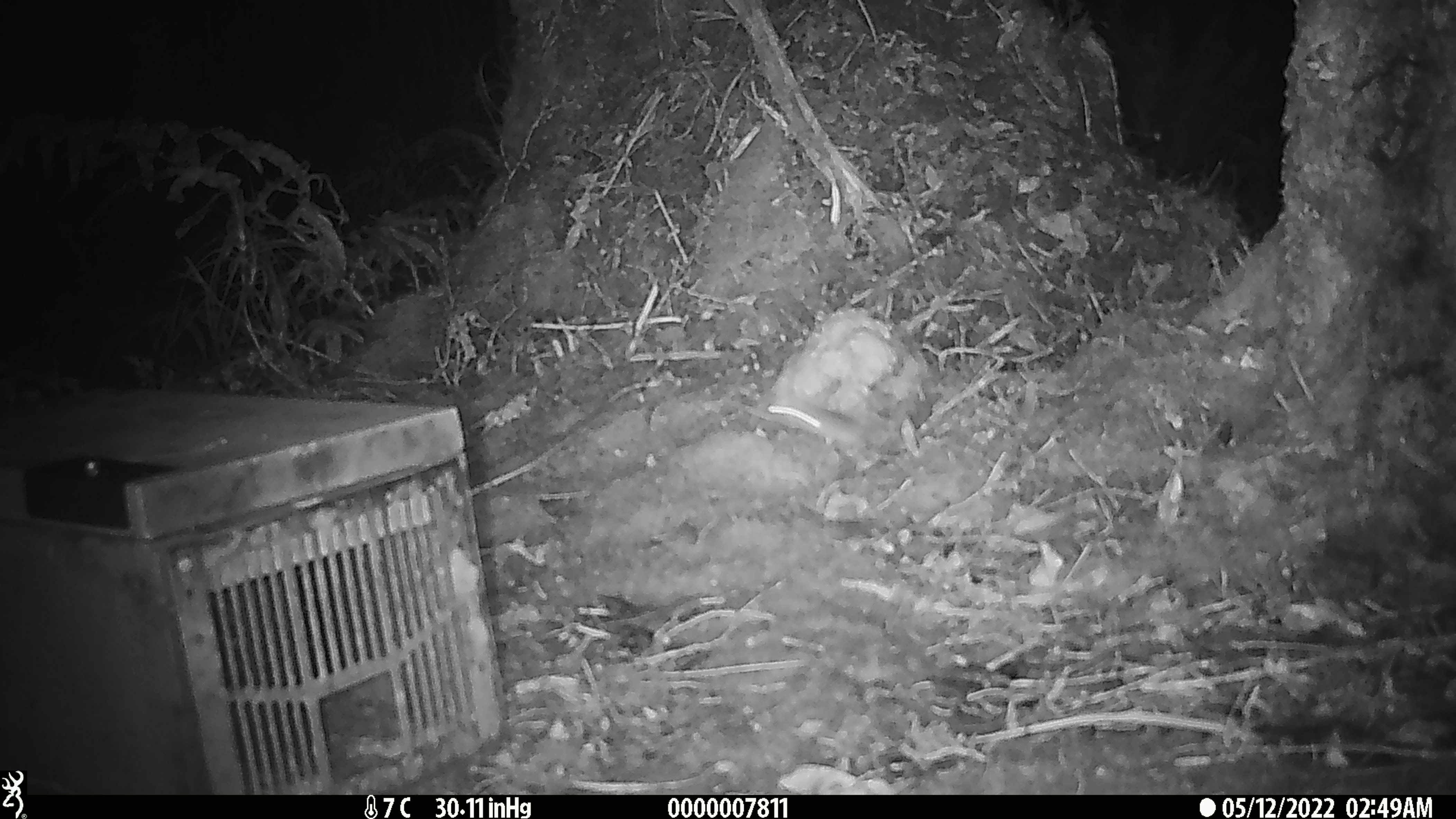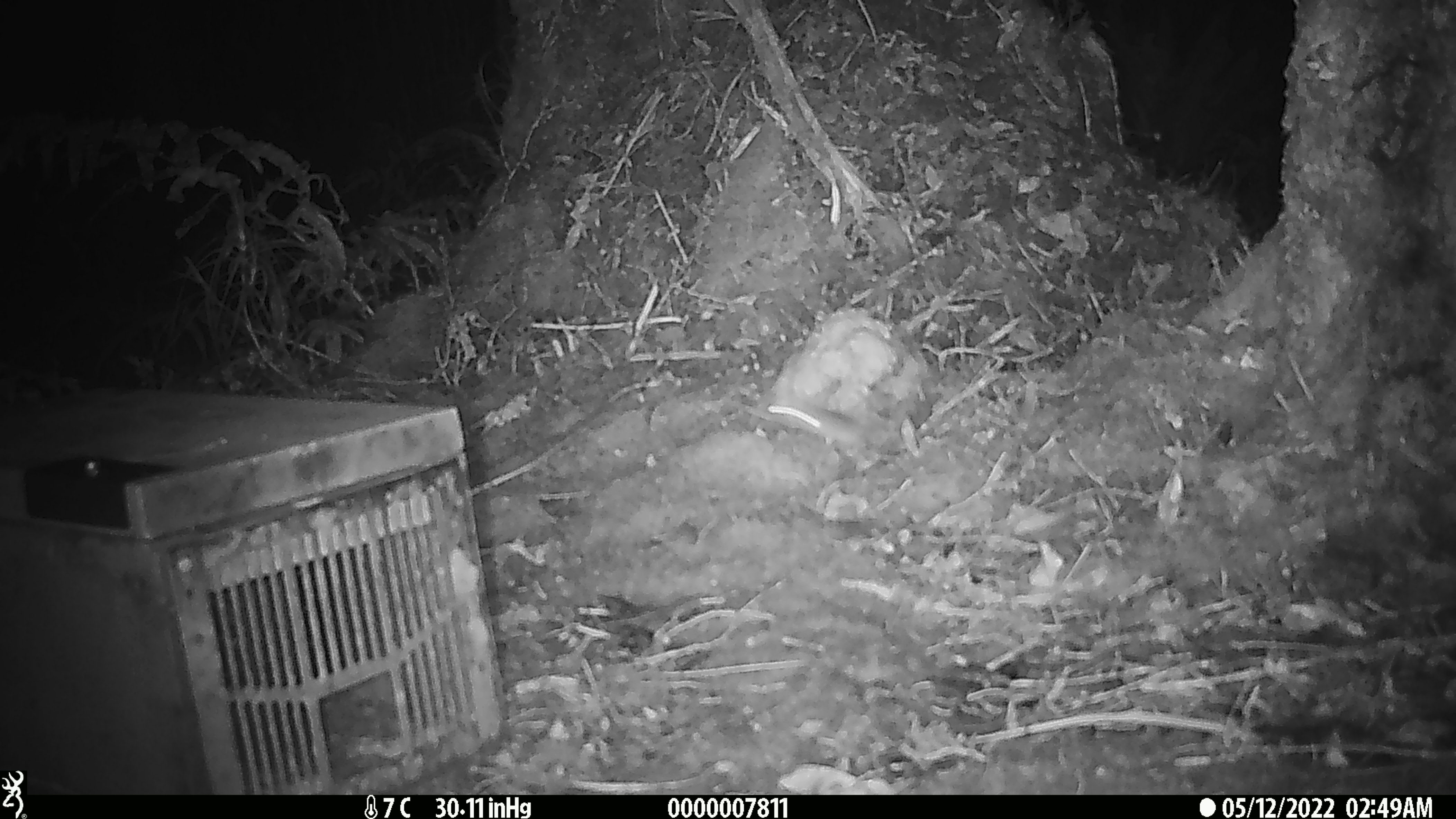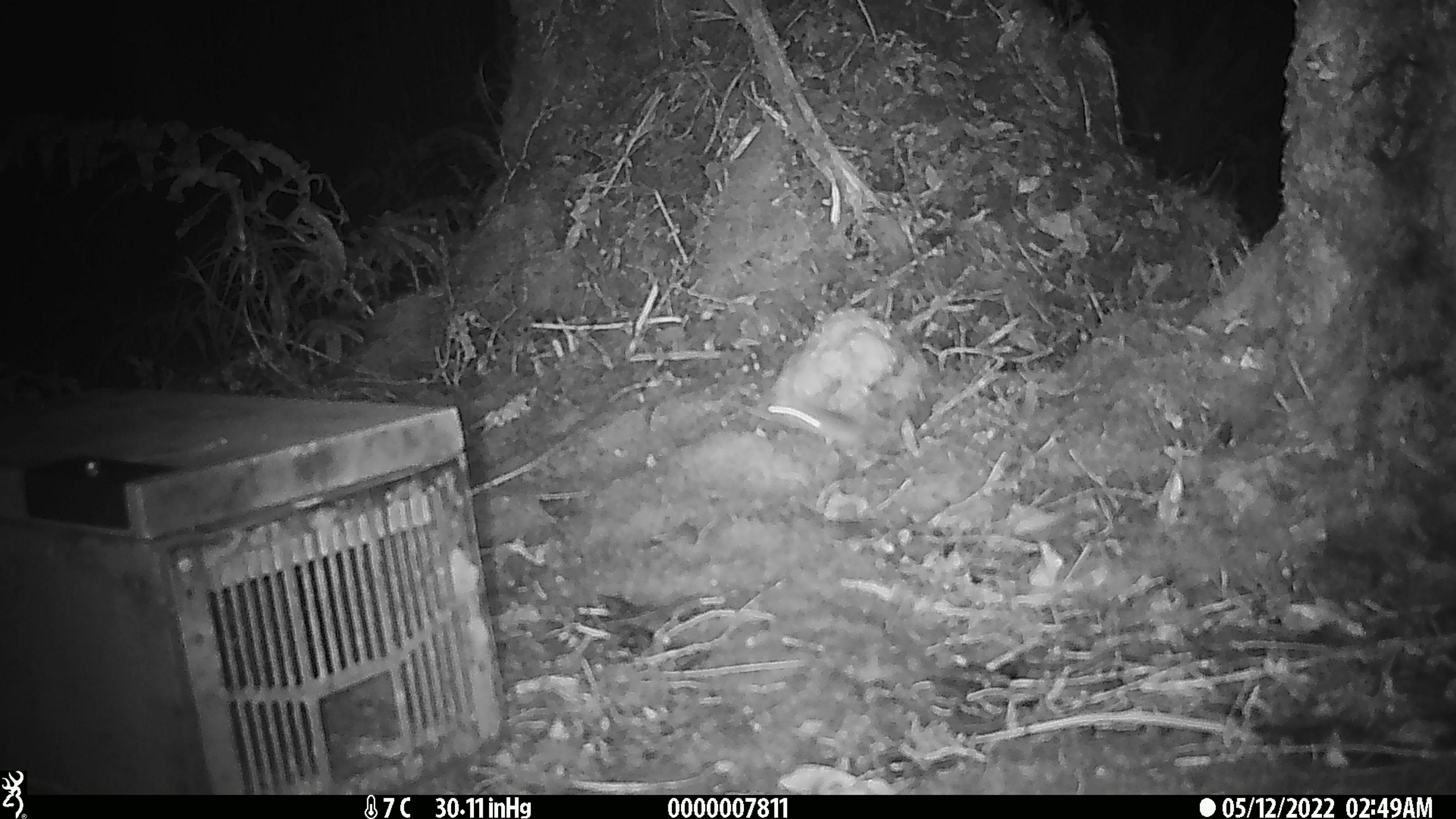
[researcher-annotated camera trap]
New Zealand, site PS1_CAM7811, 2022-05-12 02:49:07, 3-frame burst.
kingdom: Animalia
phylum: Chordata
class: Mammalia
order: Rodentia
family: Muridae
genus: Mus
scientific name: Mus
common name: mouse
Mouse (Mus).